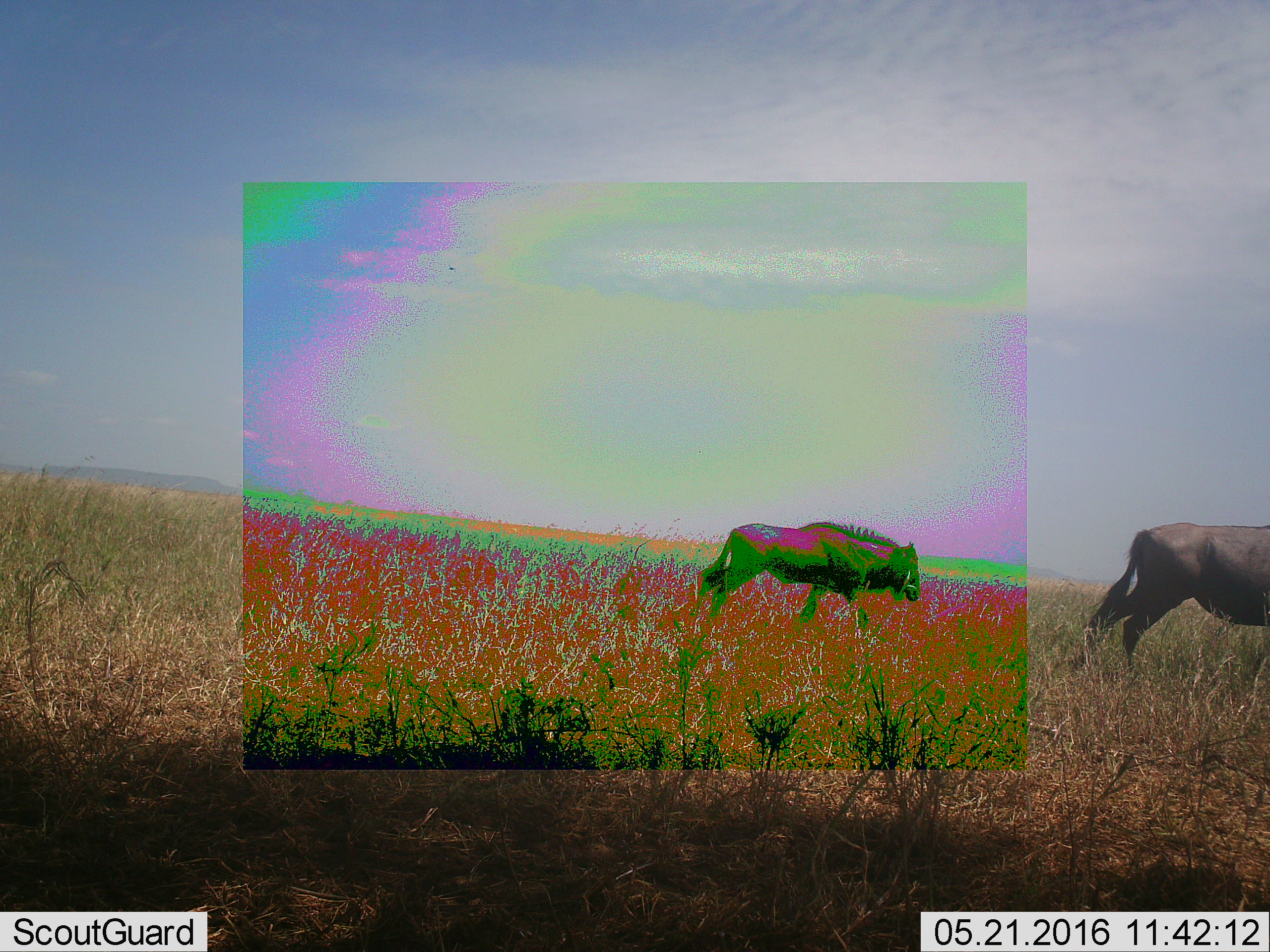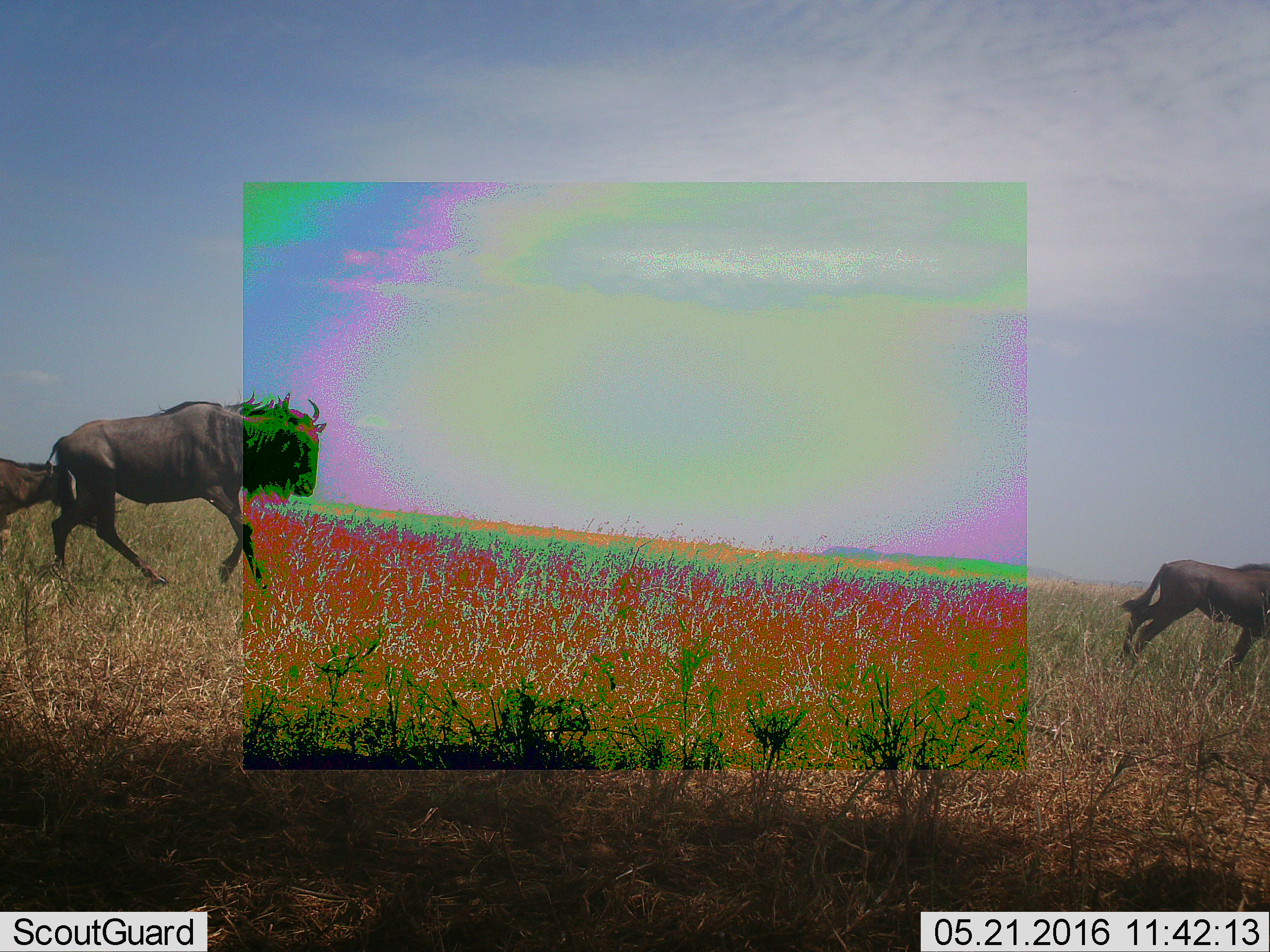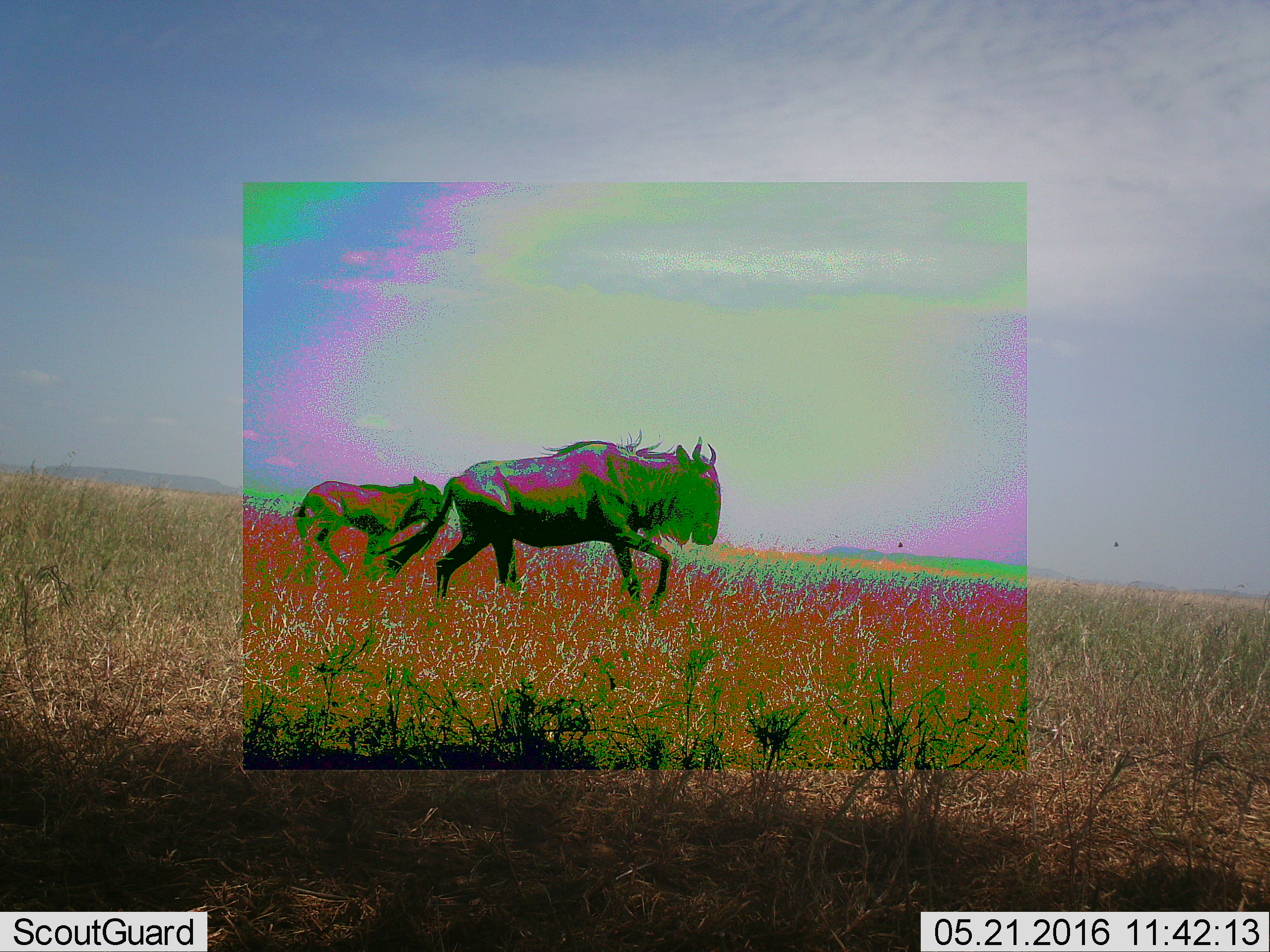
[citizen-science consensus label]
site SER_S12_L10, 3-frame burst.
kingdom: Animalia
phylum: Chordata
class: Mammalia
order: Artiodactyla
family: Bovidae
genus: Connochaetes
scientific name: Connochaetes taurinus taurinus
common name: blue wildebeest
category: wildebeestblue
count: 2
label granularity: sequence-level